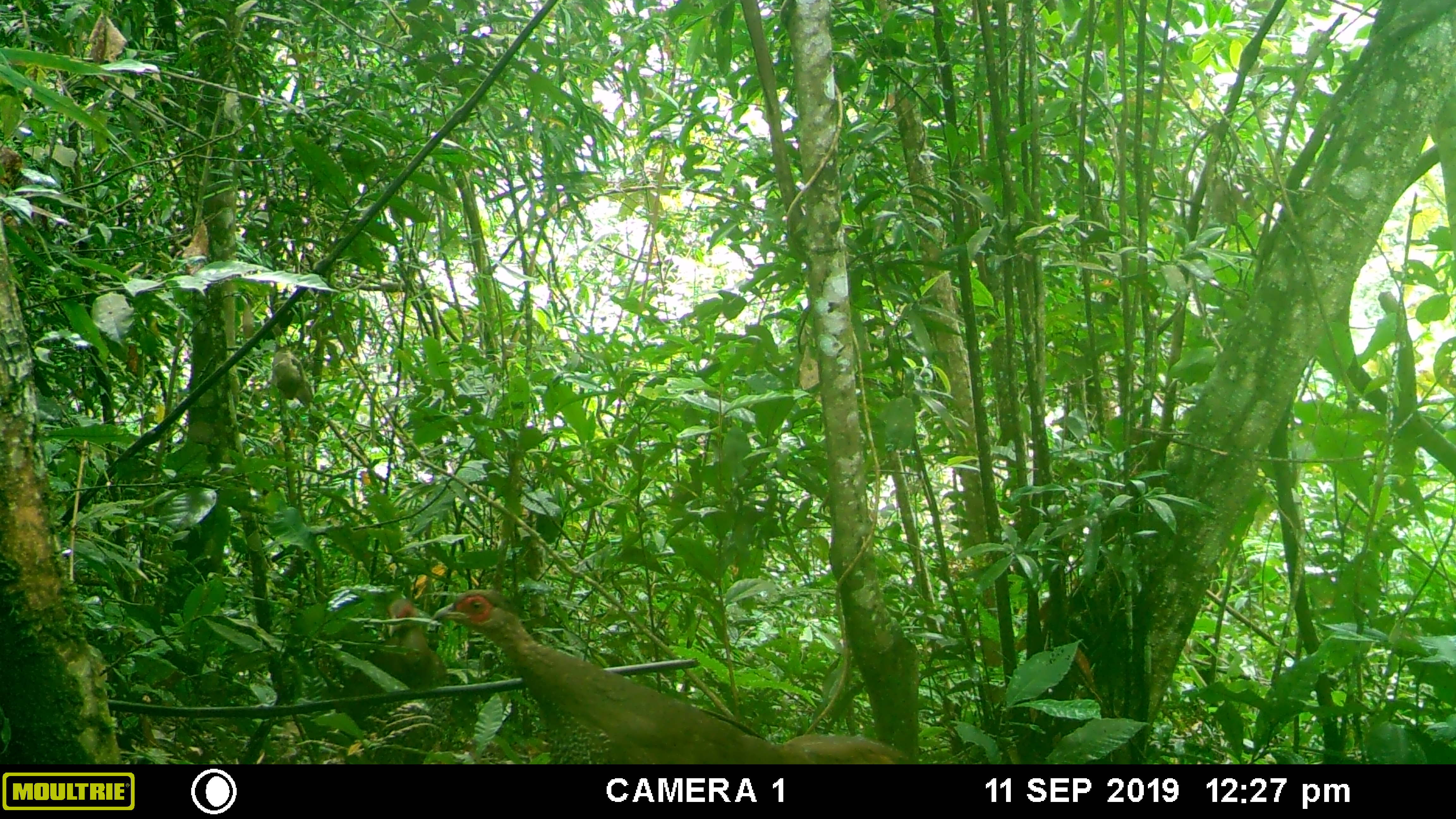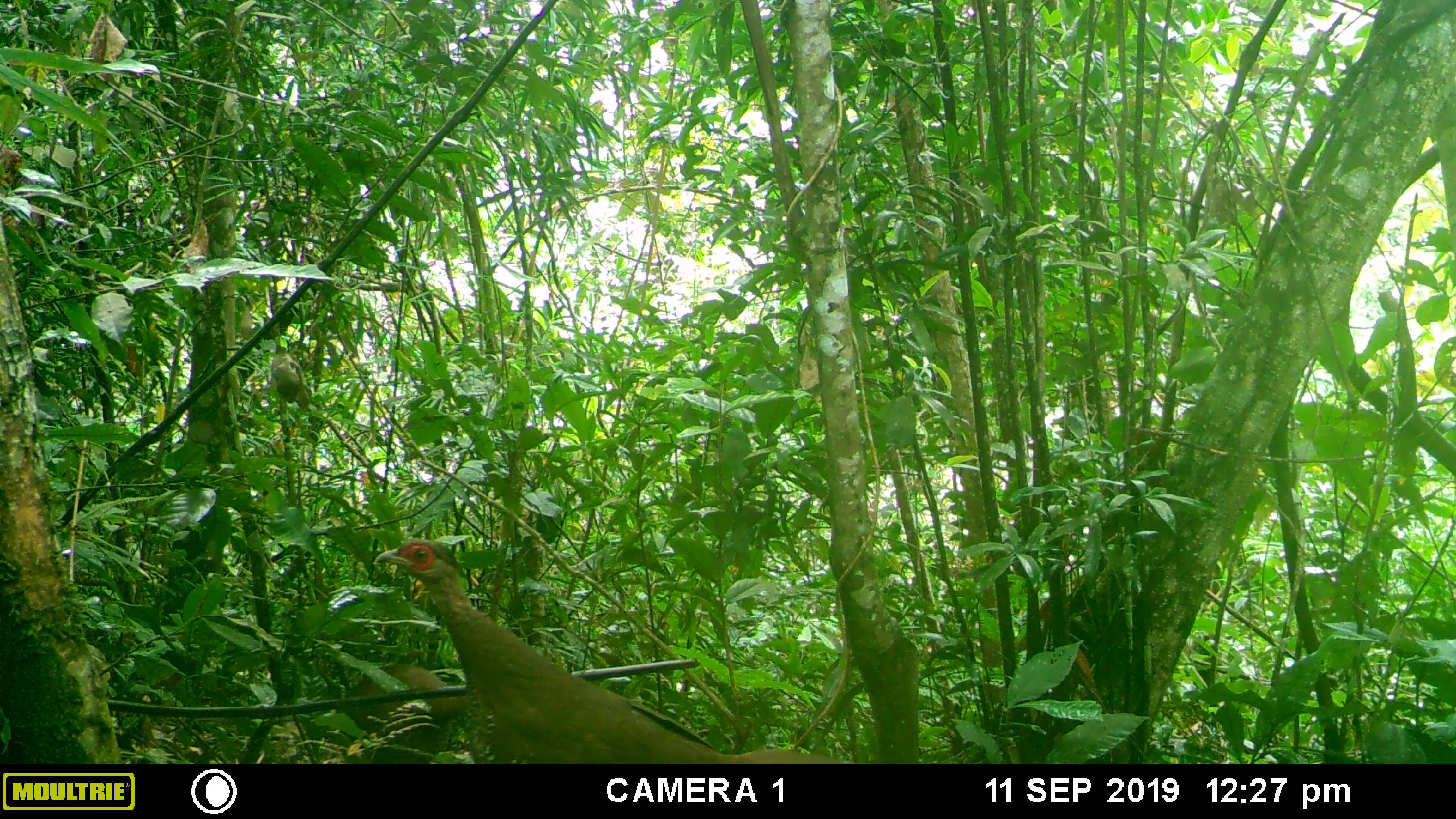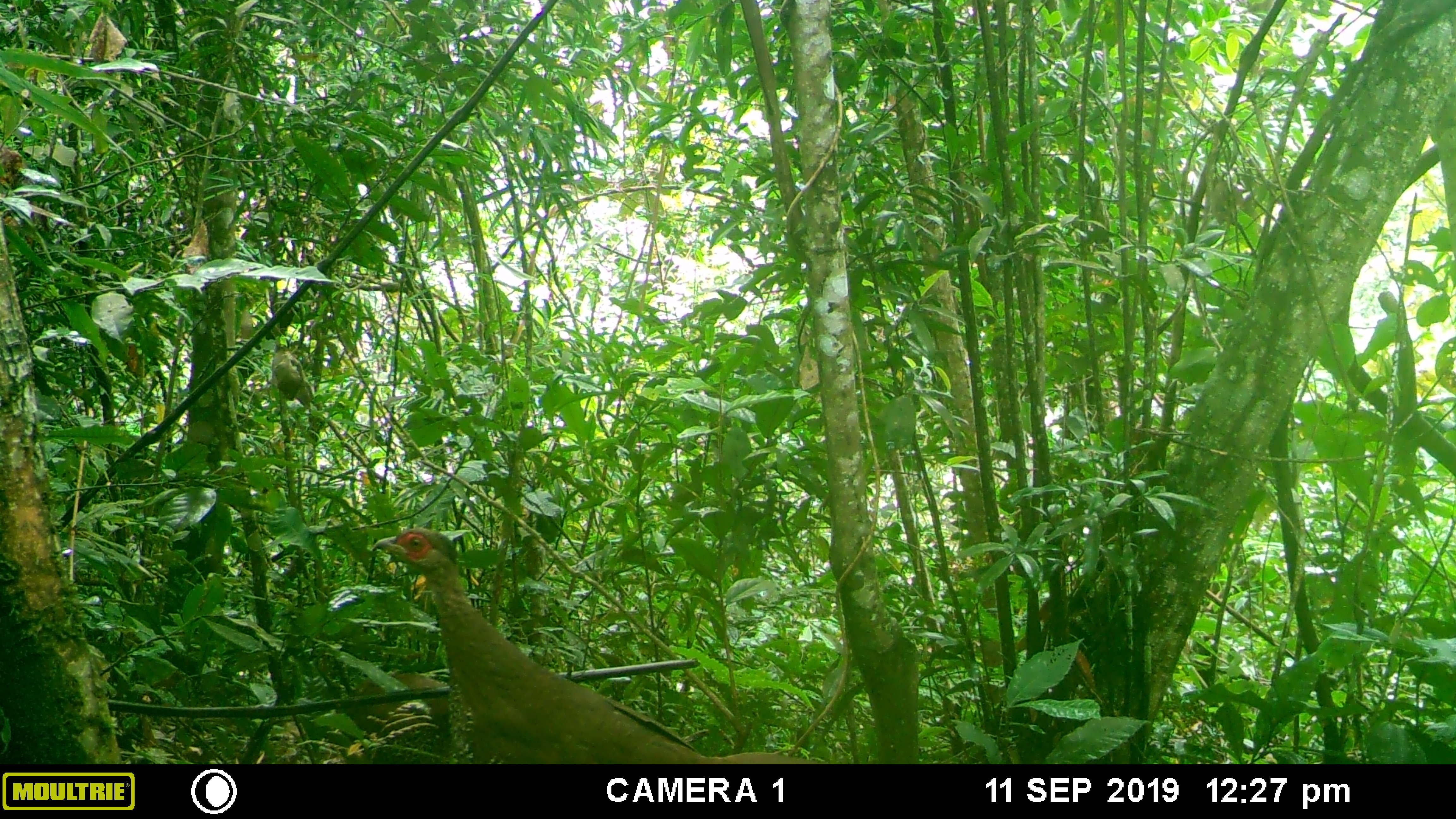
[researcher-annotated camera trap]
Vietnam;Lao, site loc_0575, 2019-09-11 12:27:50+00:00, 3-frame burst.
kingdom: Animalia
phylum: Chordata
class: Aves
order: Galliformes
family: Phasianidae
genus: Lophura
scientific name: Lophura nycthemera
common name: silver pheasant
Silver pheasant (Lophura nycthemera). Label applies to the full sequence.